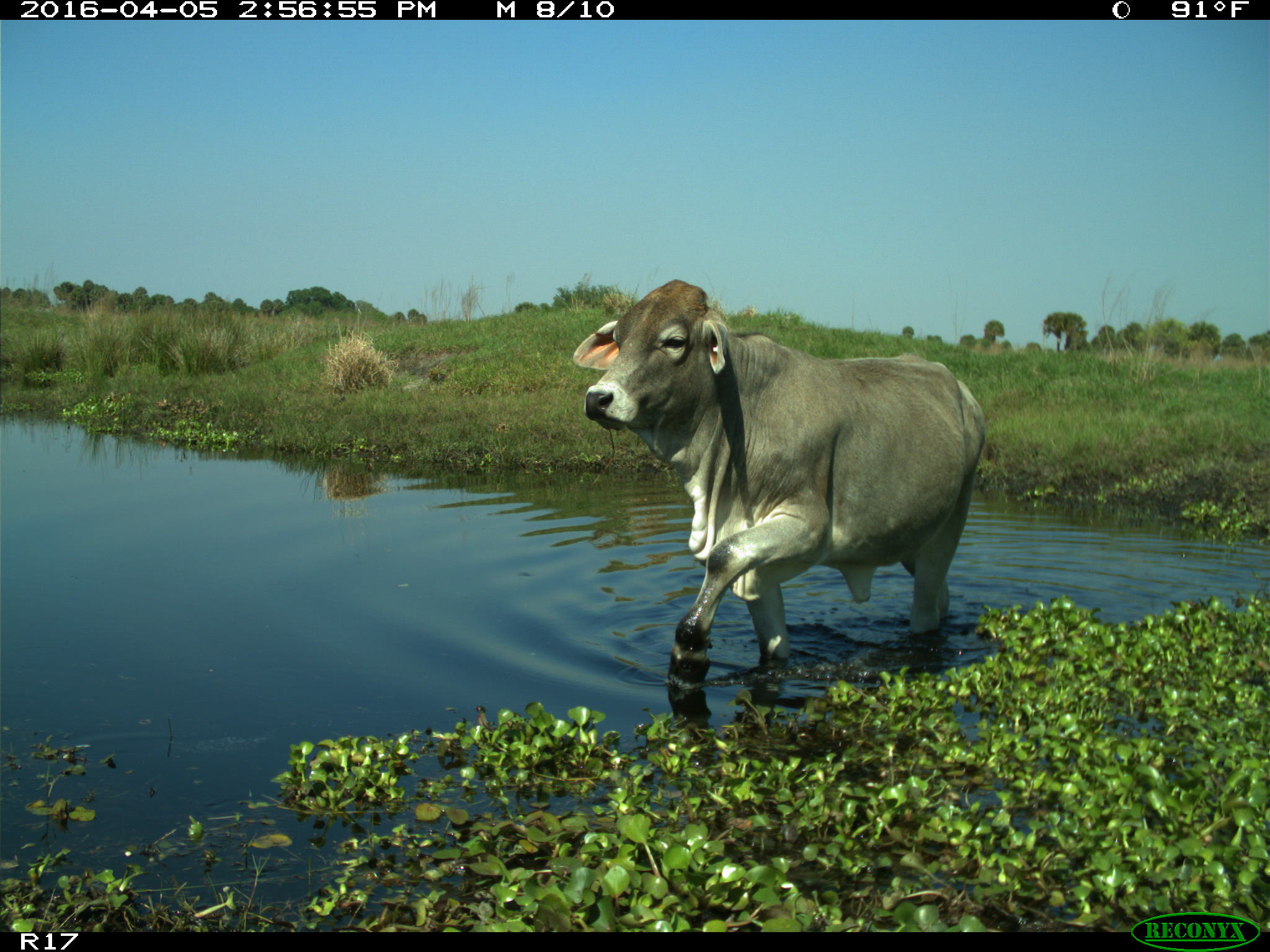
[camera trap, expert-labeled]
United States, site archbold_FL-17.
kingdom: Animalia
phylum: Chordata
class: Mammalia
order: Artiodactyla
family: Bovidae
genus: Bos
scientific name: Bos taurus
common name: domestic cow